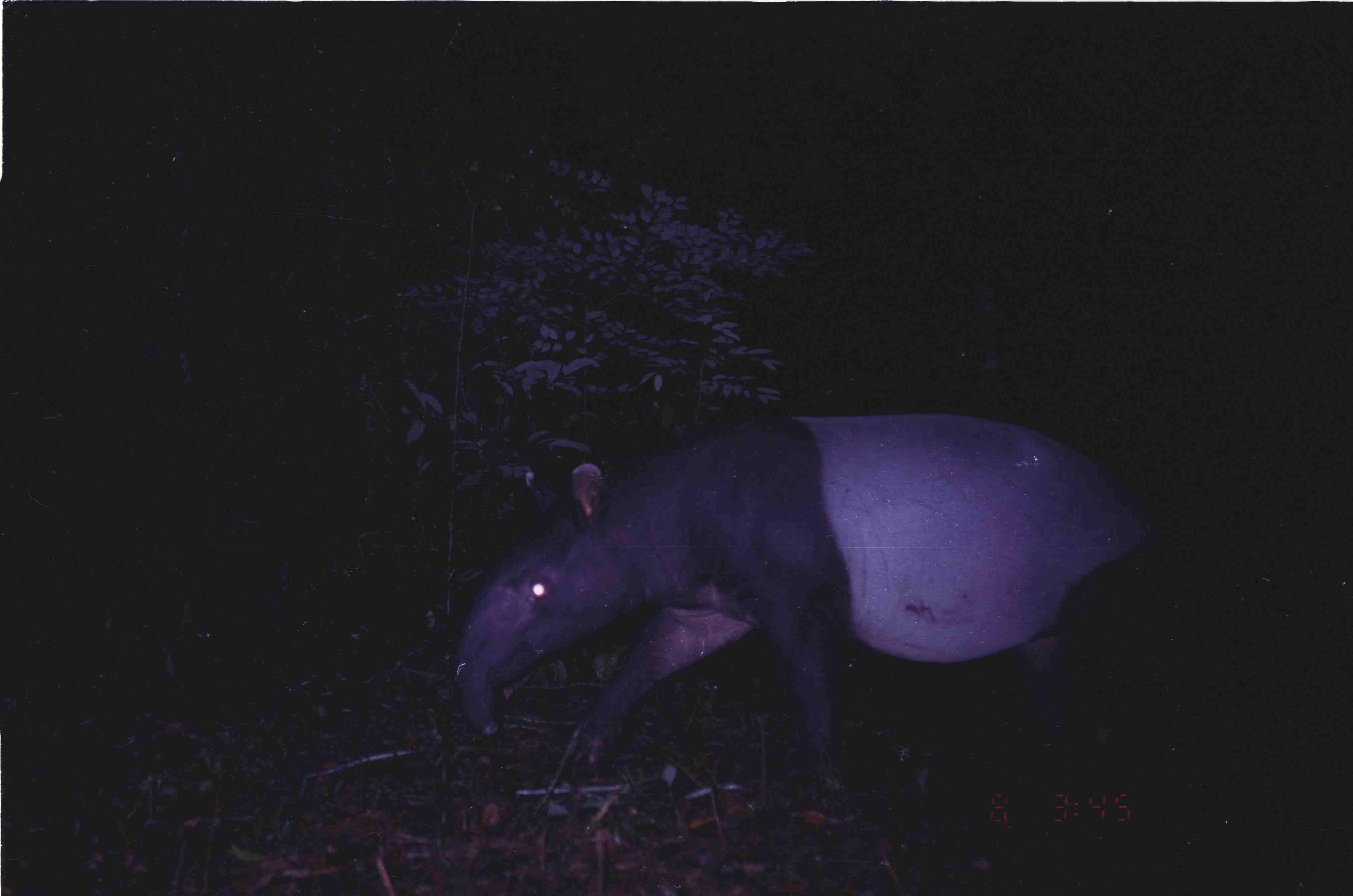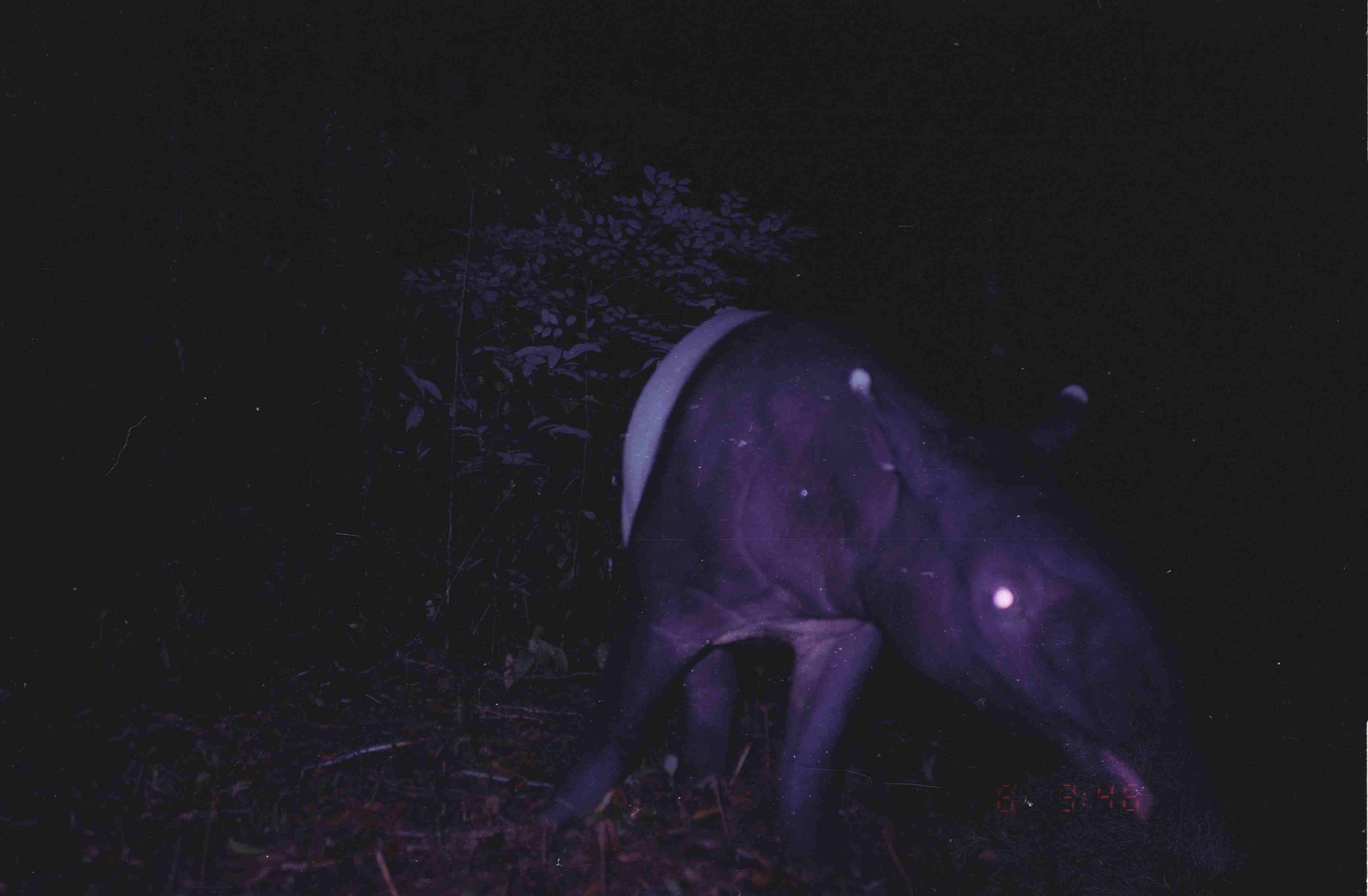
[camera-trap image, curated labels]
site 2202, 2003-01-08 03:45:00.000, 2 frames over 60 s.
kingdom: Animalia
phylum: Chordata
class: Mammalia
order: Perissodactyla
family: Tapiridae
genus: Tapirus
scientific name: Tapirus indicus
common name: malayan tapir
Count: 1.